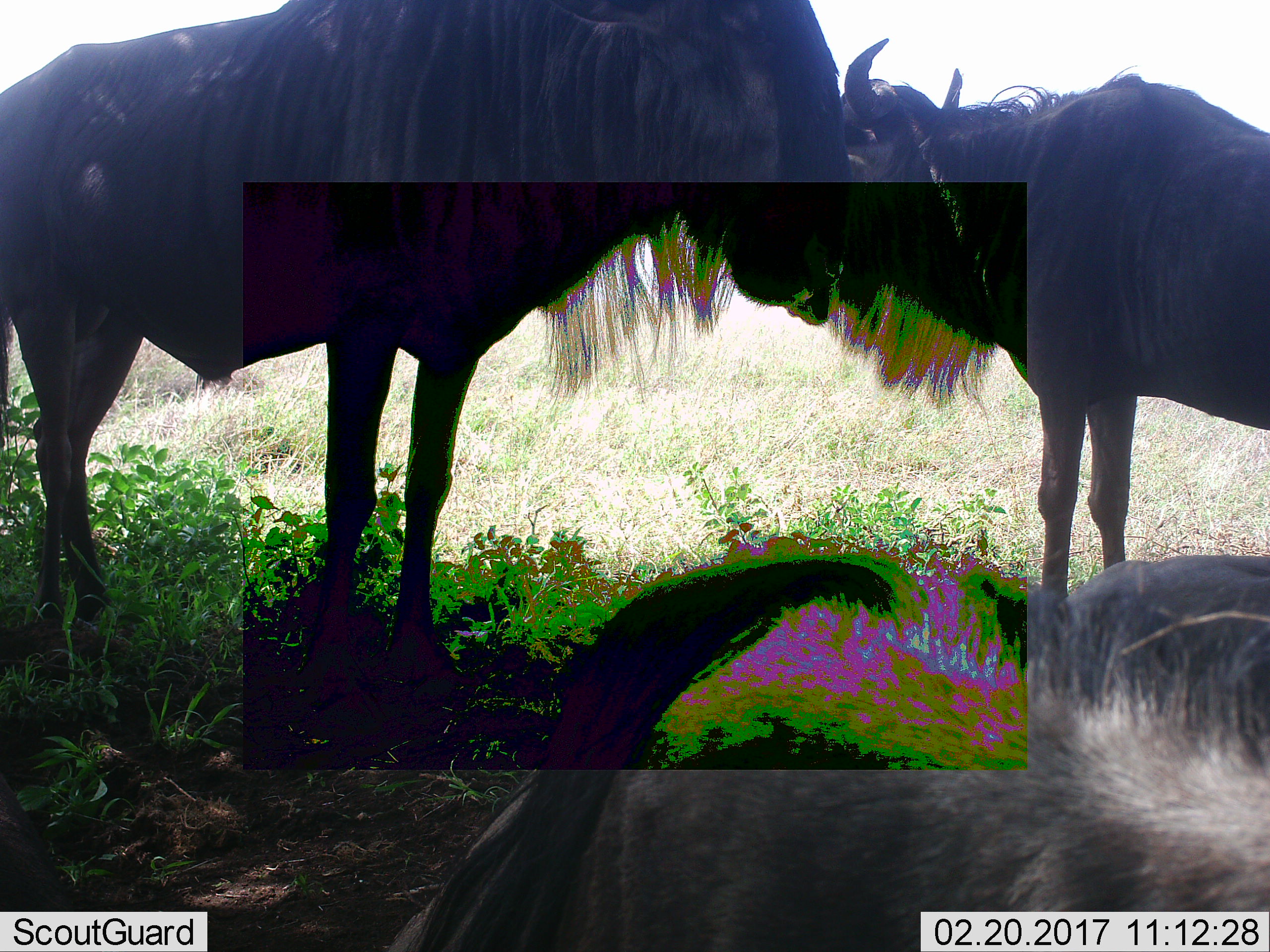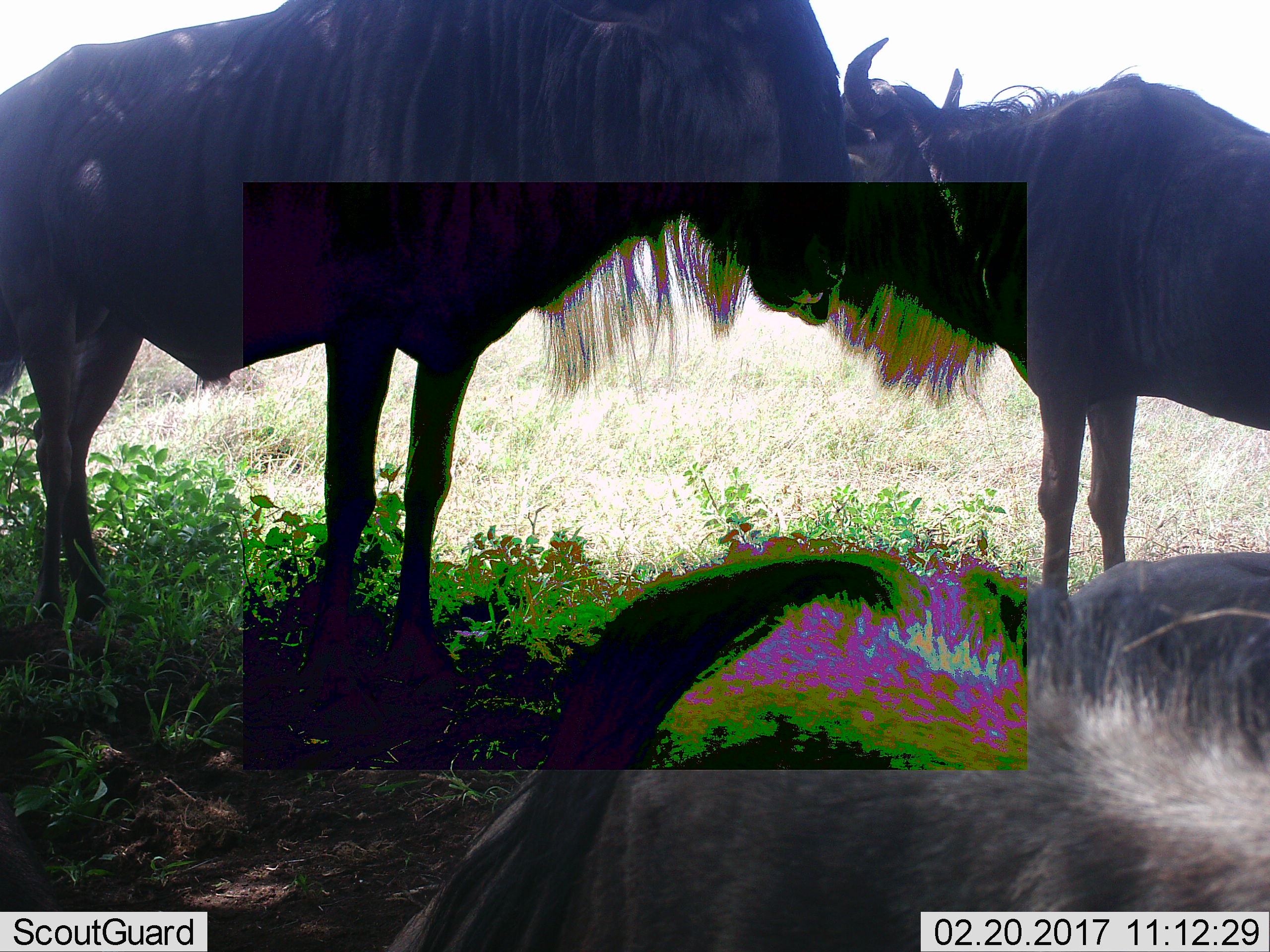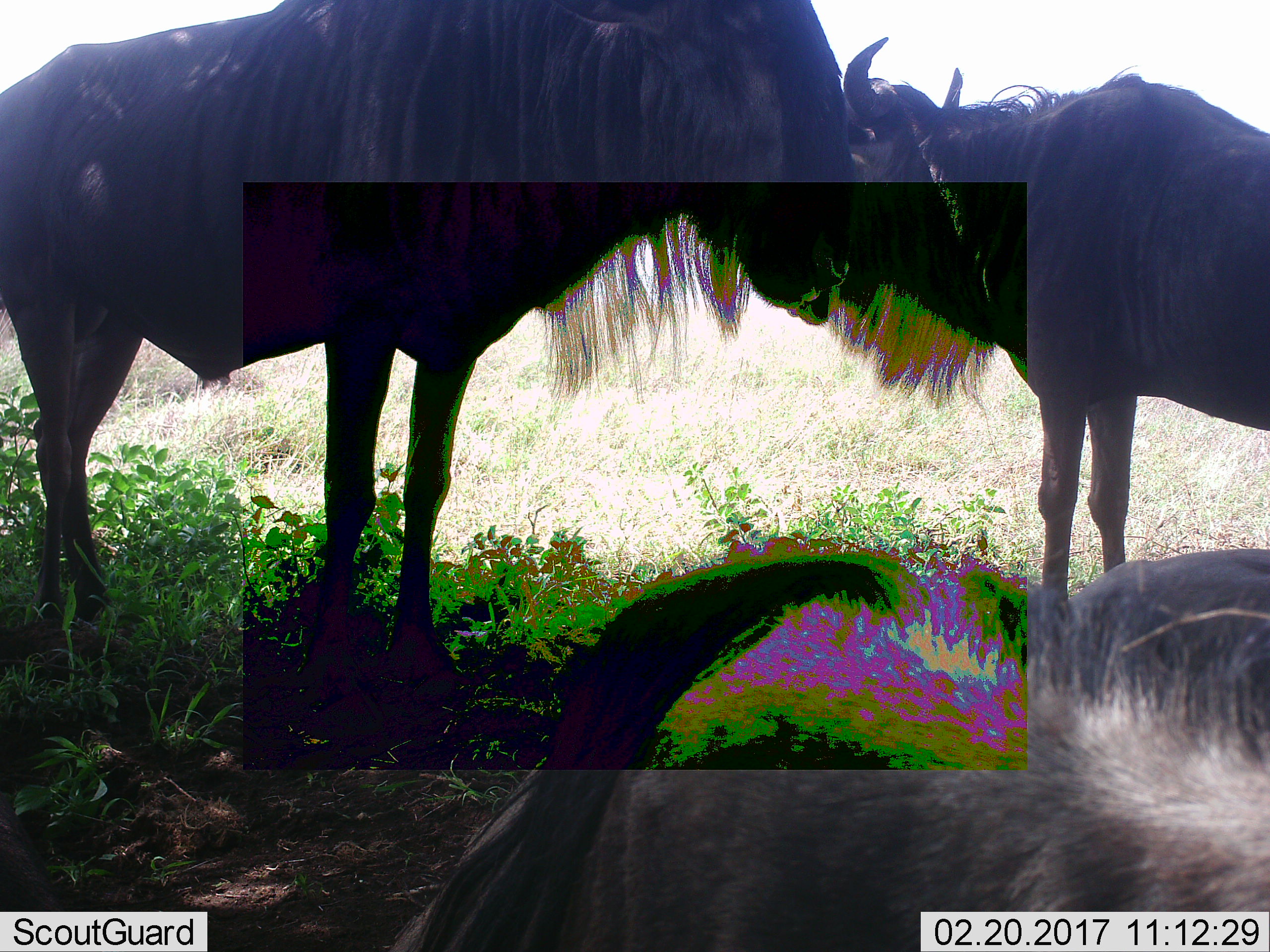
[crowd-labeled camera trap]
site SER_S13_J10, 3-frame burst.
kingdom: Animalia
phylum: Chordata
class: Mammalia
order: Artiodactyla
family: Bovidae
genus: Connochaetes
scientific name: Connochaetes taurinus taurinus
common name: blue wildebeest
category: wildebeestblue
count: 3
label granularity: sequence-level